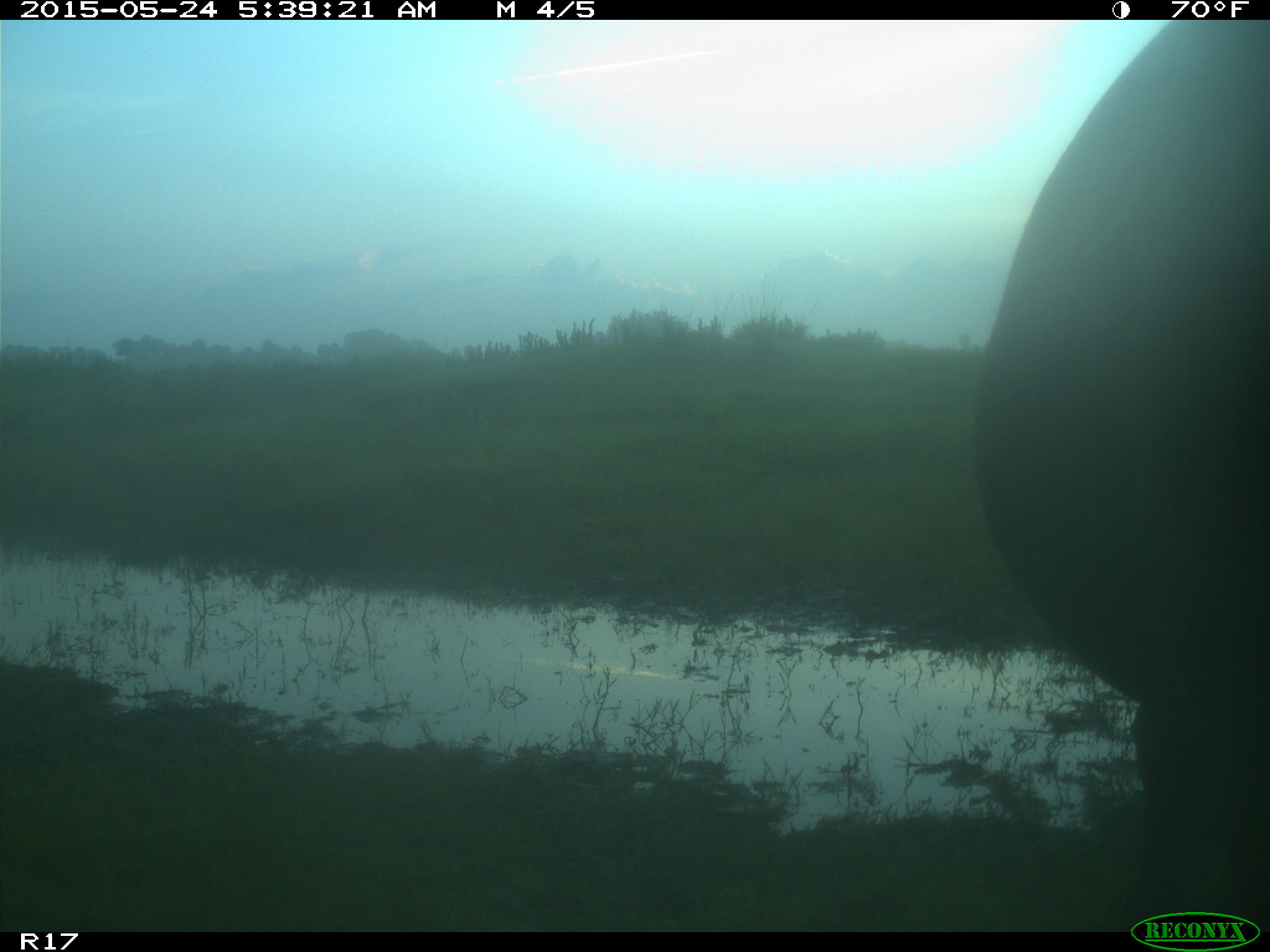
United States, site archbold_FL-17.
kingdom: Animalia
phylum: Chordata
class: Mammalia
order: Artiodactyla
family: Bovidae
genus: Bos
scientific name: Bos taurus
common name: domestic cow